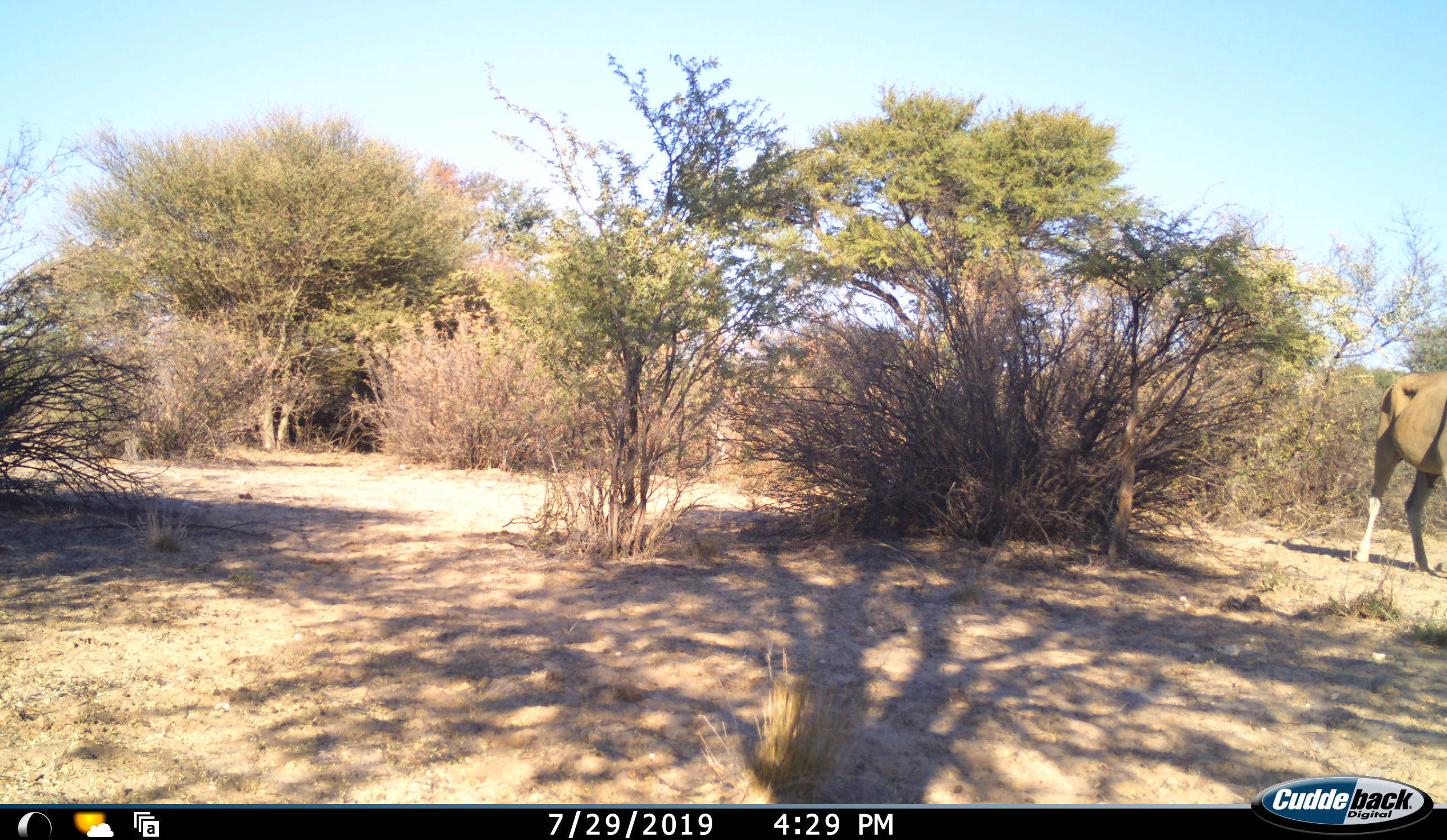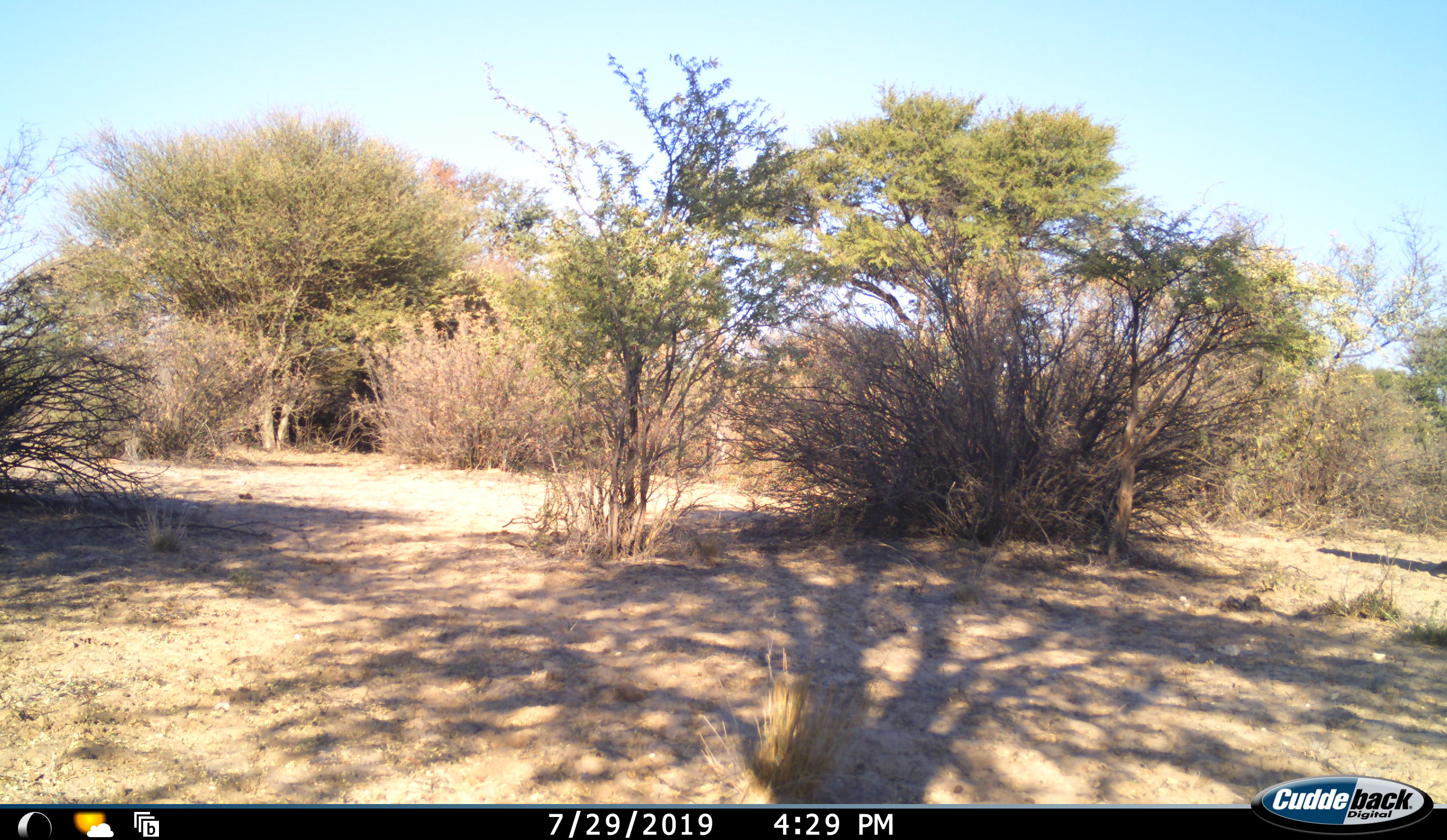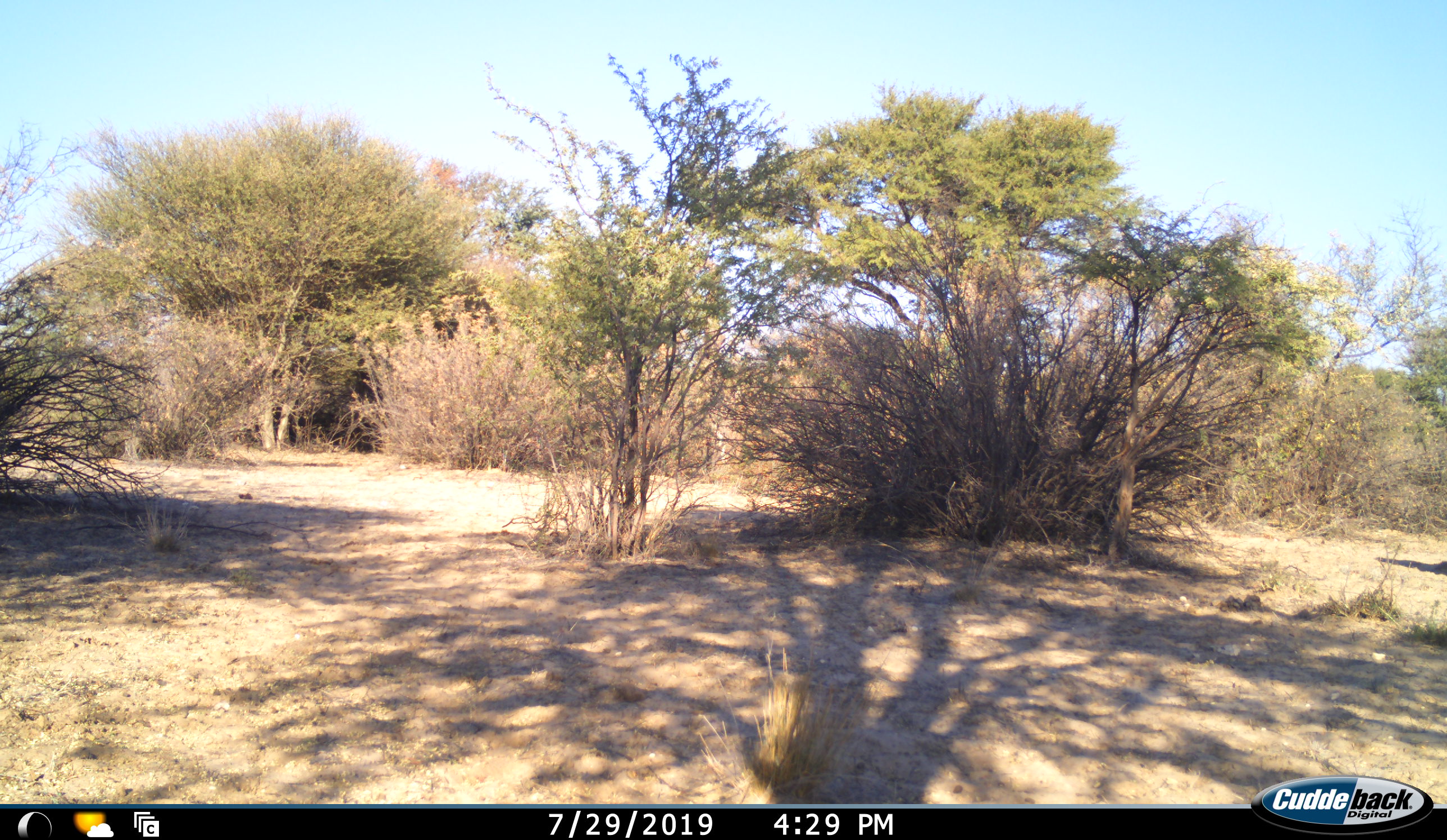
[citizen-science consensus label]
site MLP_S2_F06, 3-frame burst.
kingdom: Animalia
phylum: Chordata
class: Mammalia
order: Artiodactyla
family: Bovidae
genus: Tragelaphus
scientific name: Tragelaphus oryx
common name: eland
Eland (Tragelaphus oryx), count 1. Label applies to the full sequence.